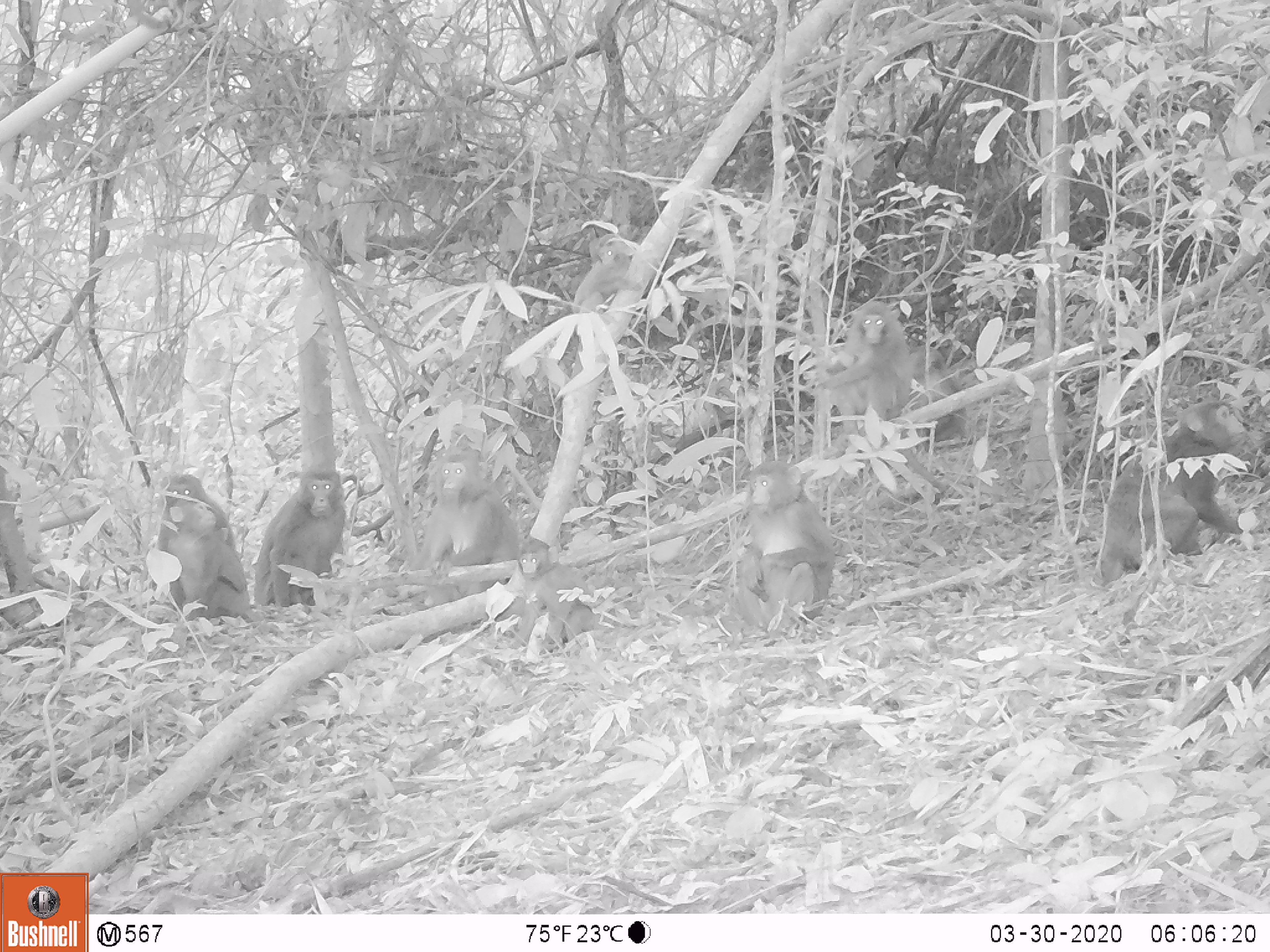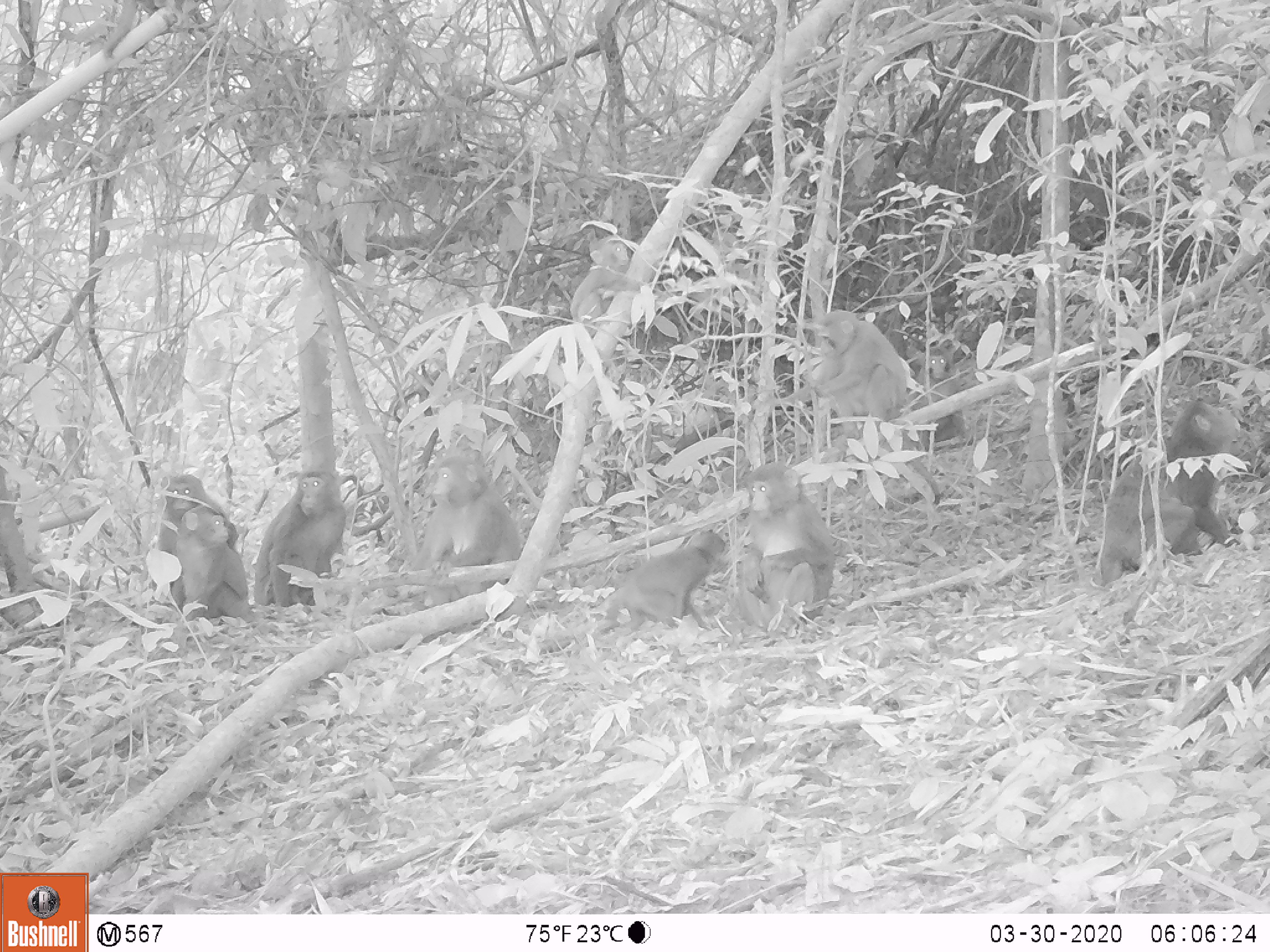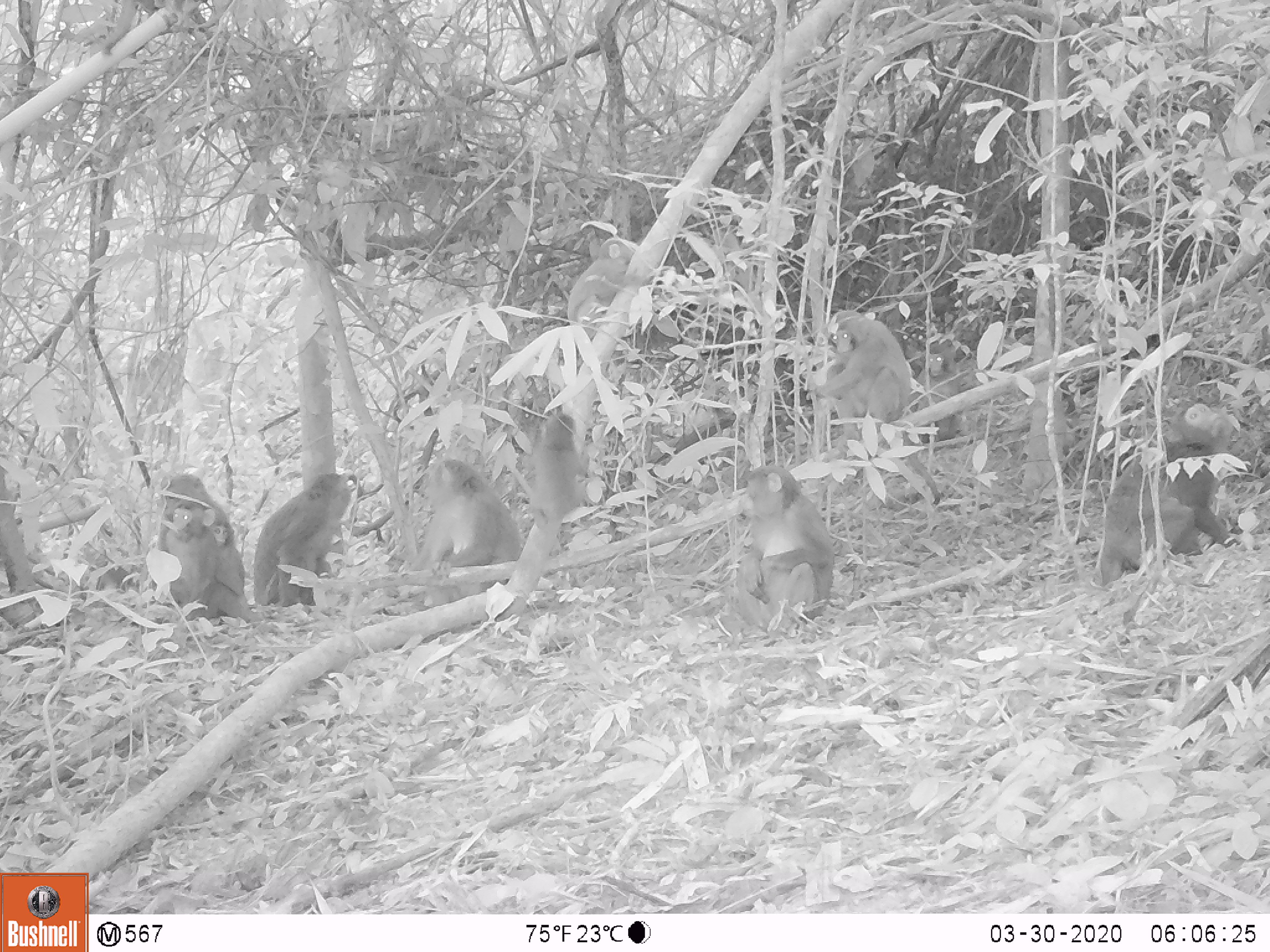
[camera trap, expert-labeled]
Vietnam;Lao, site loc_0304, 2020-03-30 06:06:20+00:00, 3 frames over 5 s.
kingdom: Animalia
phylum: Chordata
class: Mammalia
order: Primates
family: Cercopithecidae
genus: Macaca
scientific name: Macaca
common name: macaques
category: assam or rhesus macaque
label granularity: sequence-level